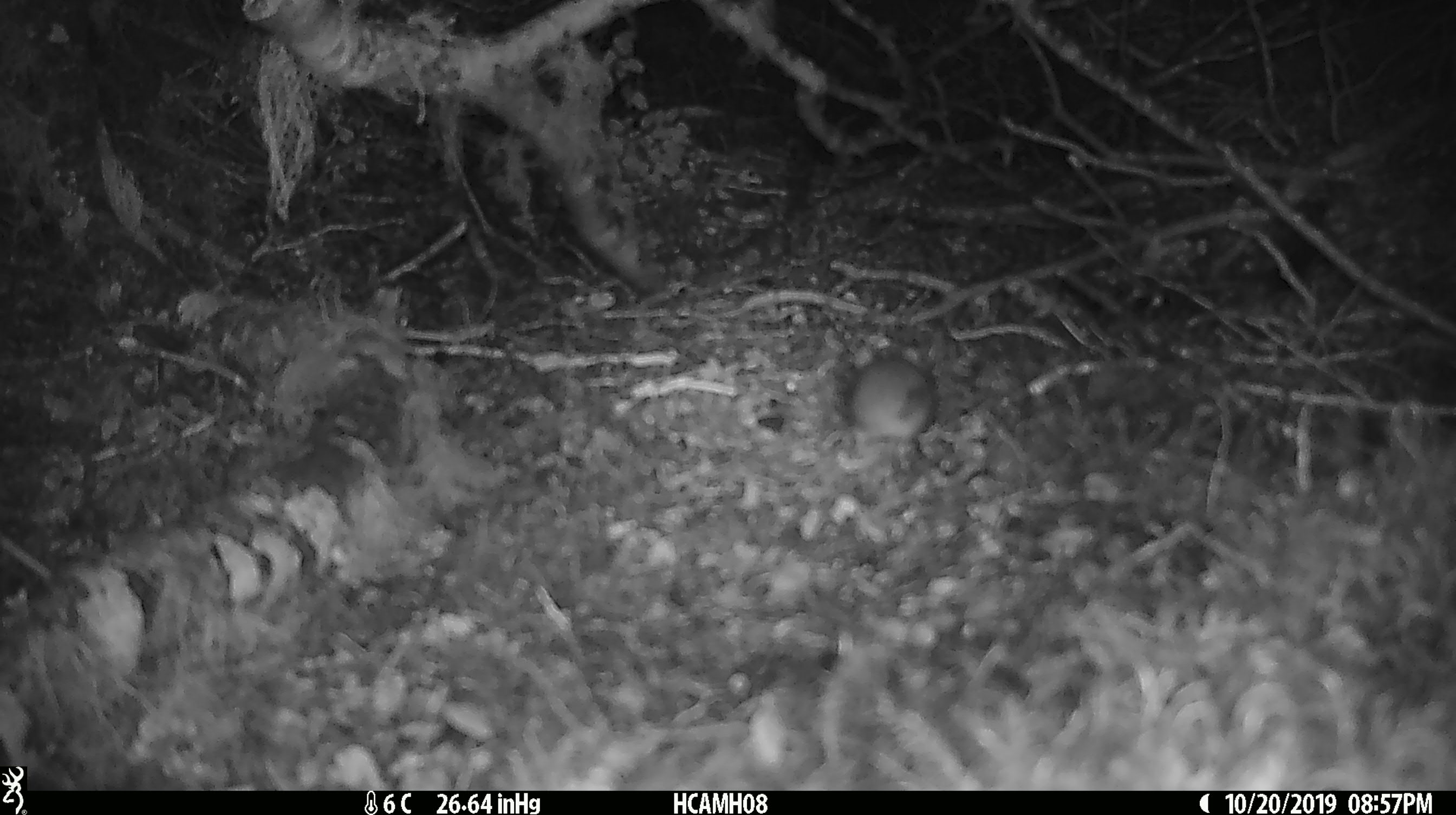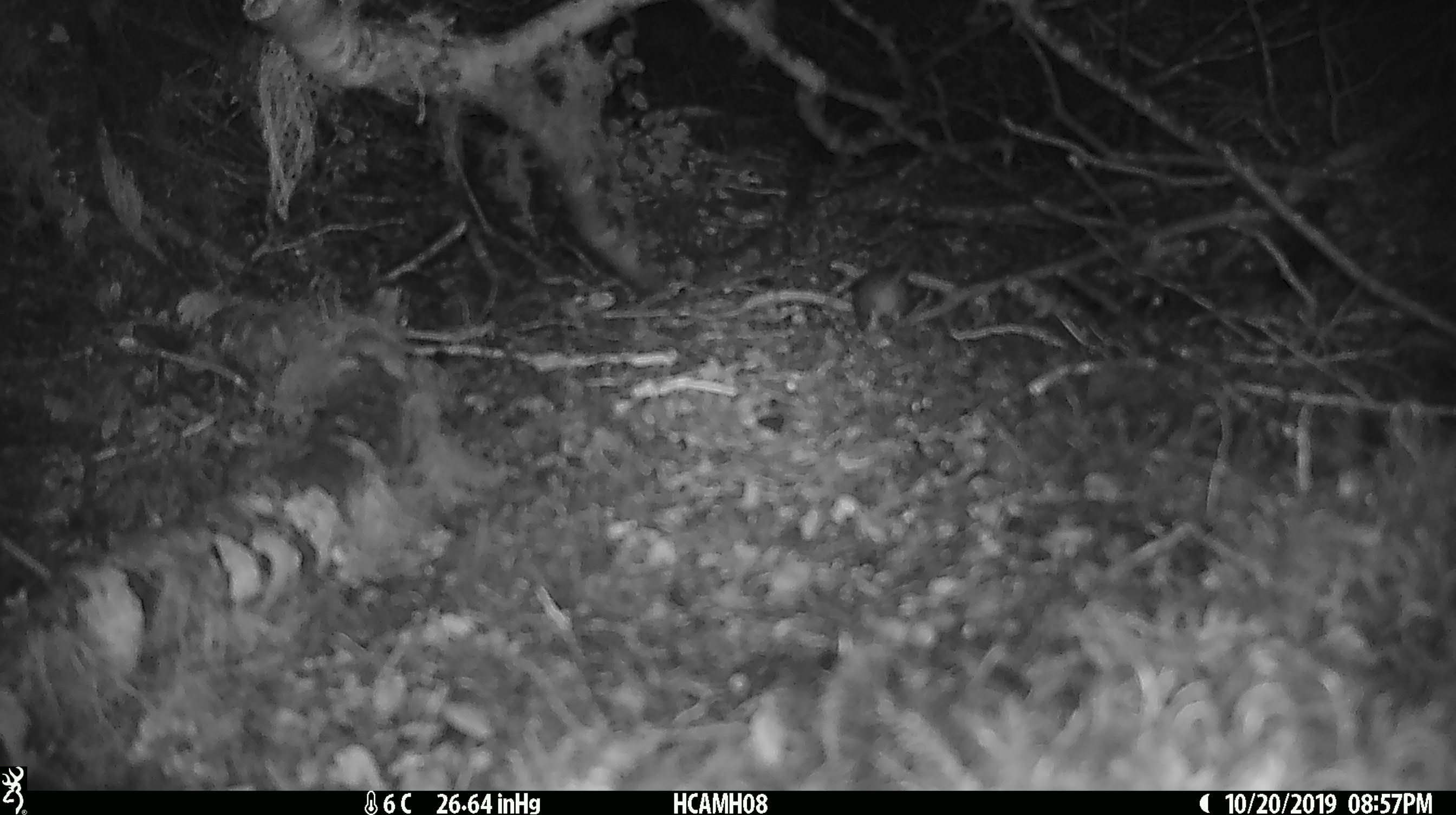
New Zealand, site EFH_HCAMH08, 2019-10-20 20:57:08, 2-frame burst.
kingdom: Animalia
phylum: Chordata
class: Mammalia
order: Rodentia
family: Muridae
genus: Mus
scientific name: Mus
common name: mouse